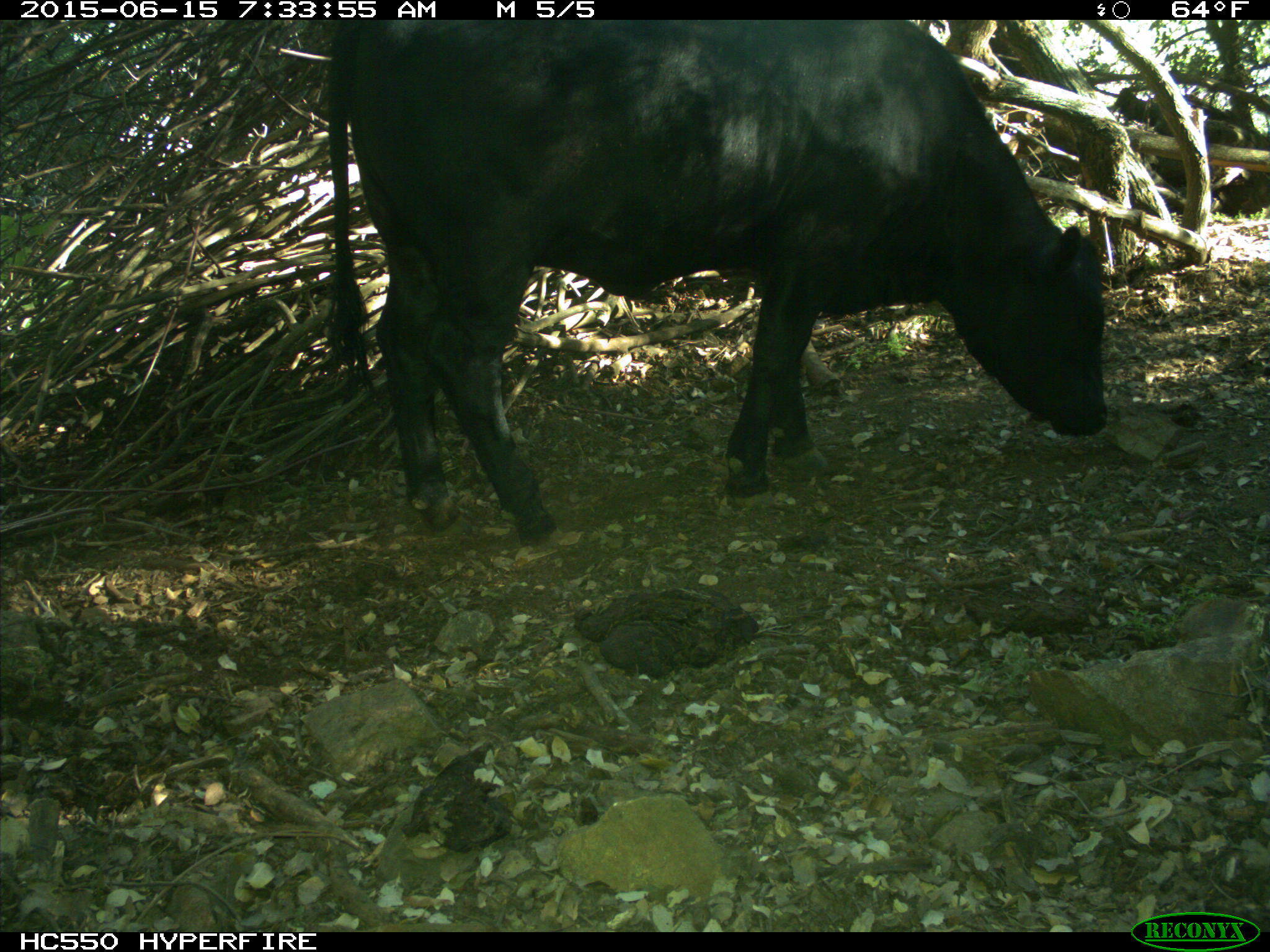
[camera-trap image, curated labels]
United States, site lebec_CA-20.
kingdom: Animalia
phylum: Chordata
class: Mammalia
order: Artiodactyla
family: Bovidae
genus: Bos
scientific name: Bos taurus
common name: domestic cow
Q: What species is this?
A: Bos taurus (domestic cow).